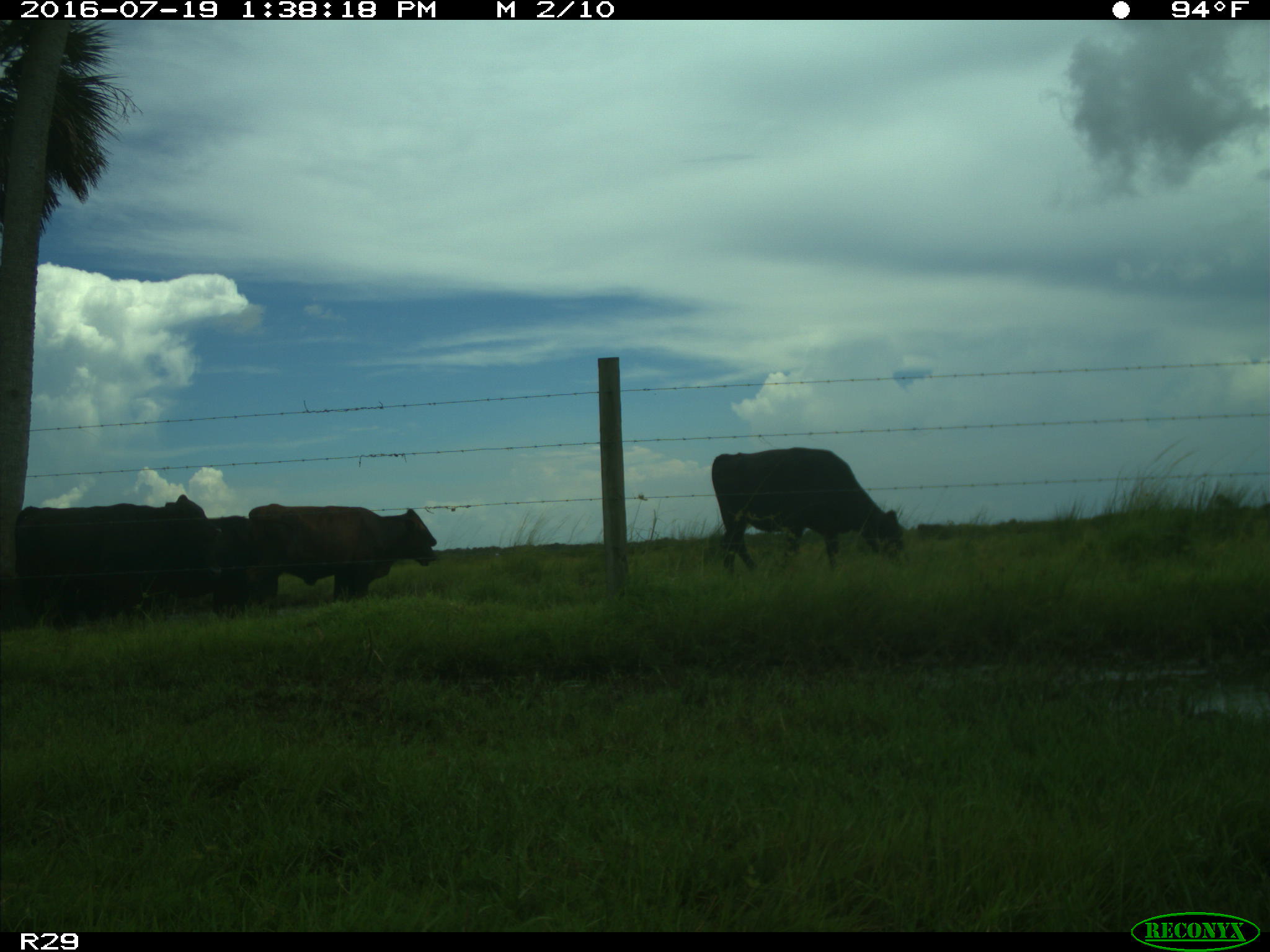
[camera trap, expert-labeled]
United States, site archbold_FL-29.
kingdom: Animalia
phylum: Chordata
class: Mammalia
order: Artiodactyla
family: Bovidae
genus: Bos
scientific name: Bos taurus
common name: domestic cow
Bos taurus (domestic cow).